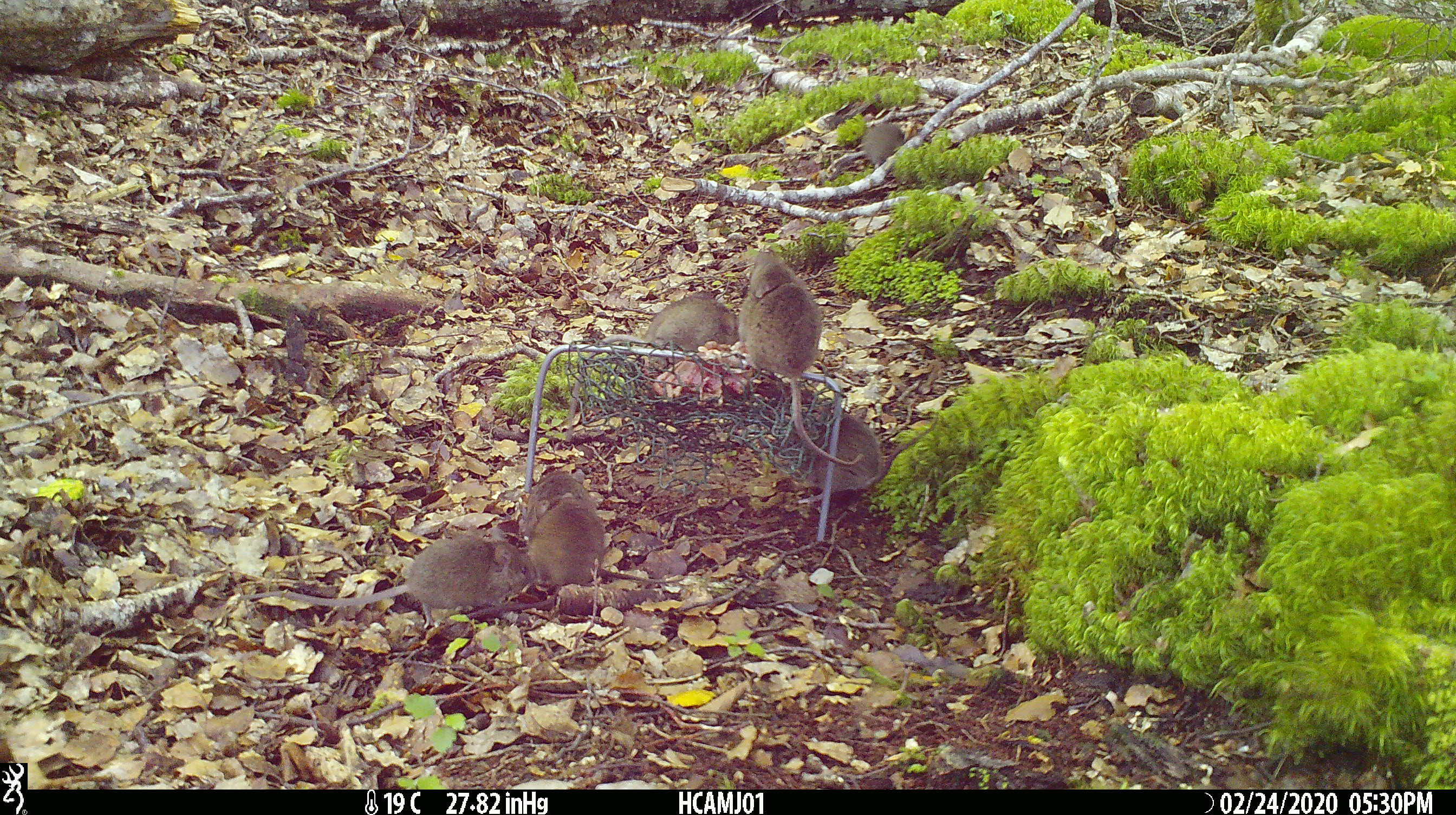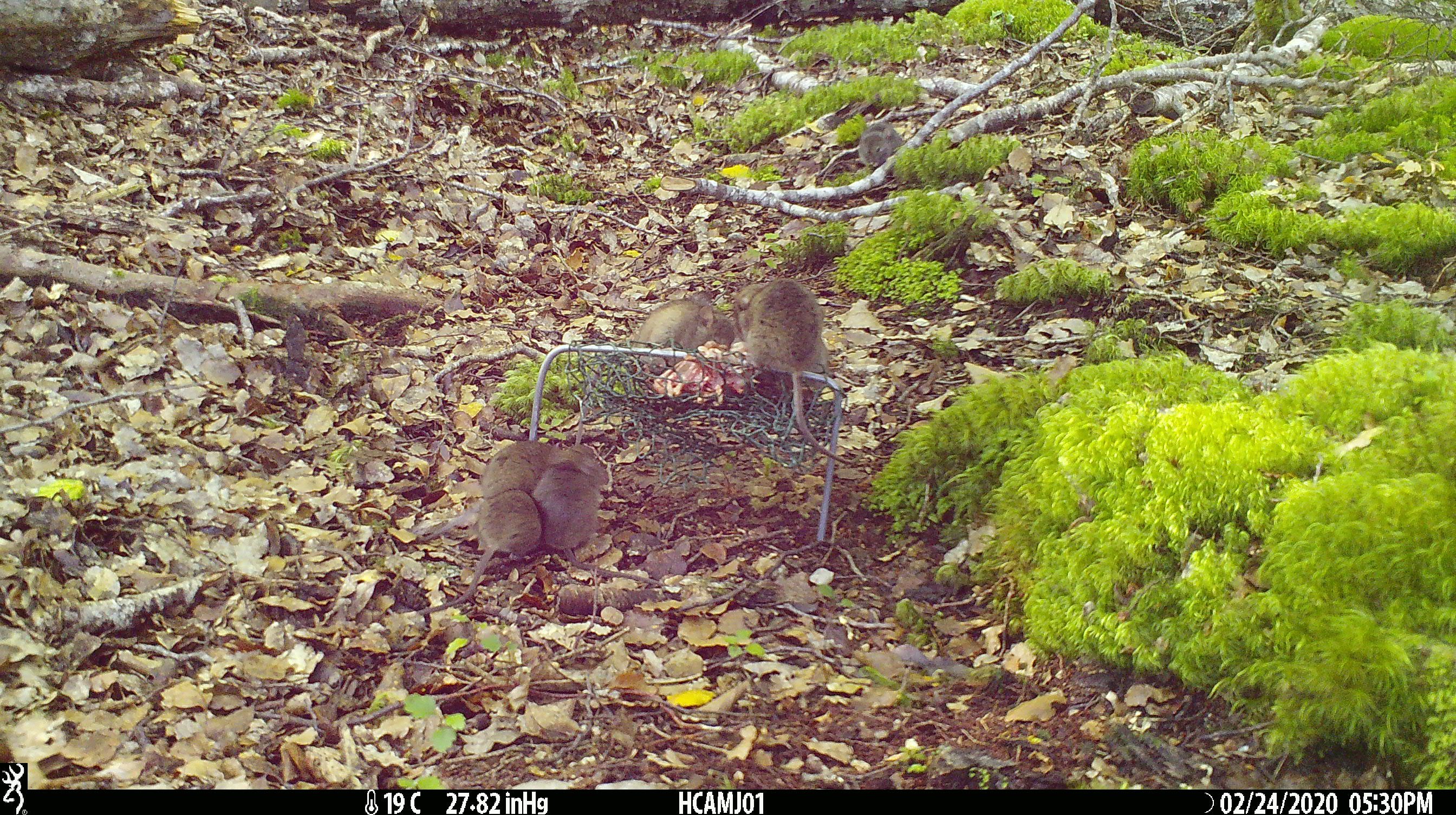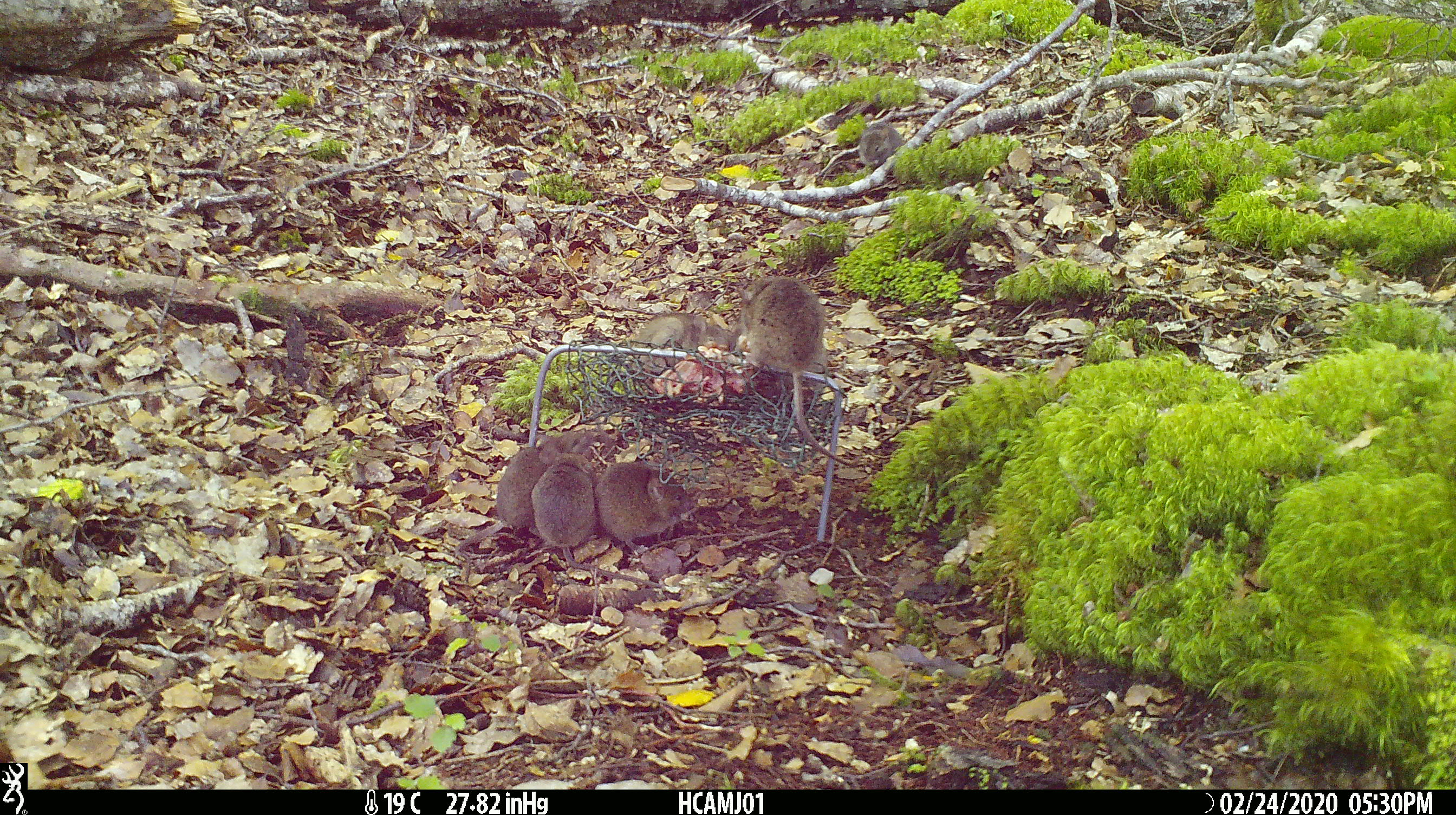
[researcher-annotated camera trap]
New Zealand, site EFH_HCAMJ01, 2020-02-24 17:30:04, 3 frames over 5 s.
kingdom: Animalia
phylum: Chordata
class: Mammalia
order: Rodentia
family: Muridae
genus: Mus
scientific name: Mus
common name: mouse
Mouse (Mus).